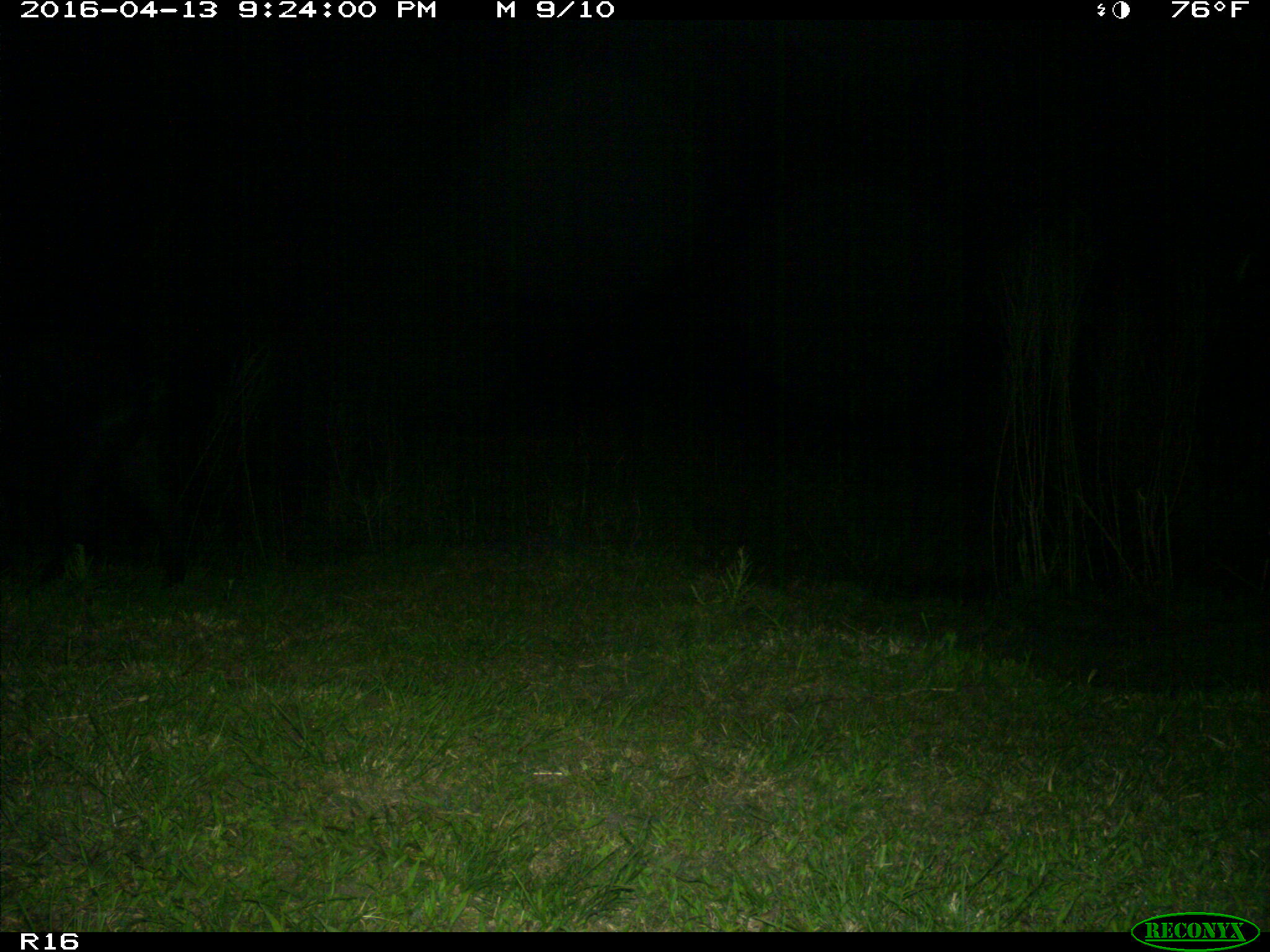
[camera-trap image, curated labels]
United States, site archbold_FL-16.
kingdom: Animalia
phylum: Chordata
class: Mammalia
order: Artiodactyla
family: Suidae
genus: Sus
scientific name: Sus scrofa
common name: wild boar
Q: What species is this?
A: Sus scrofa (wild boar).